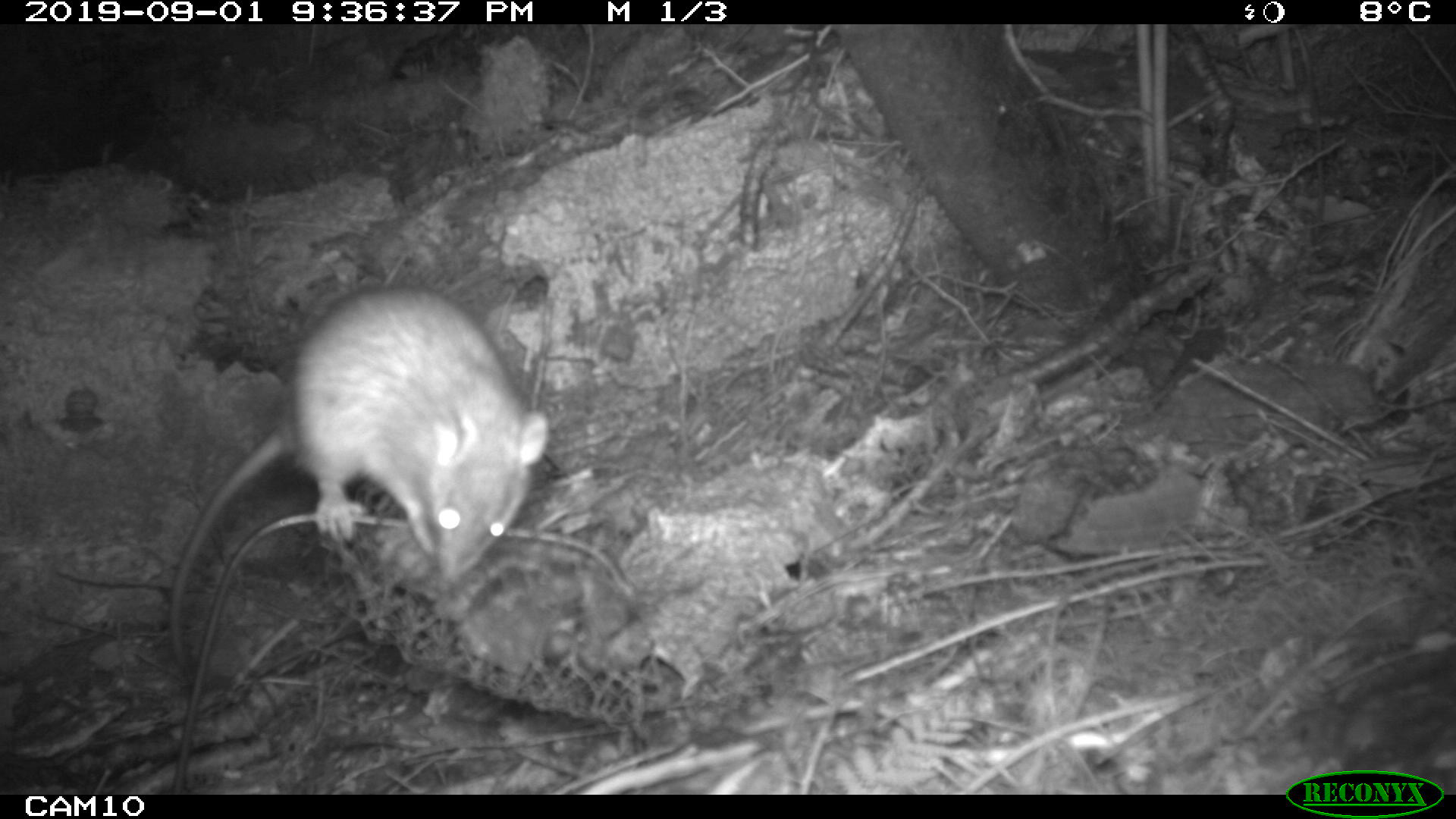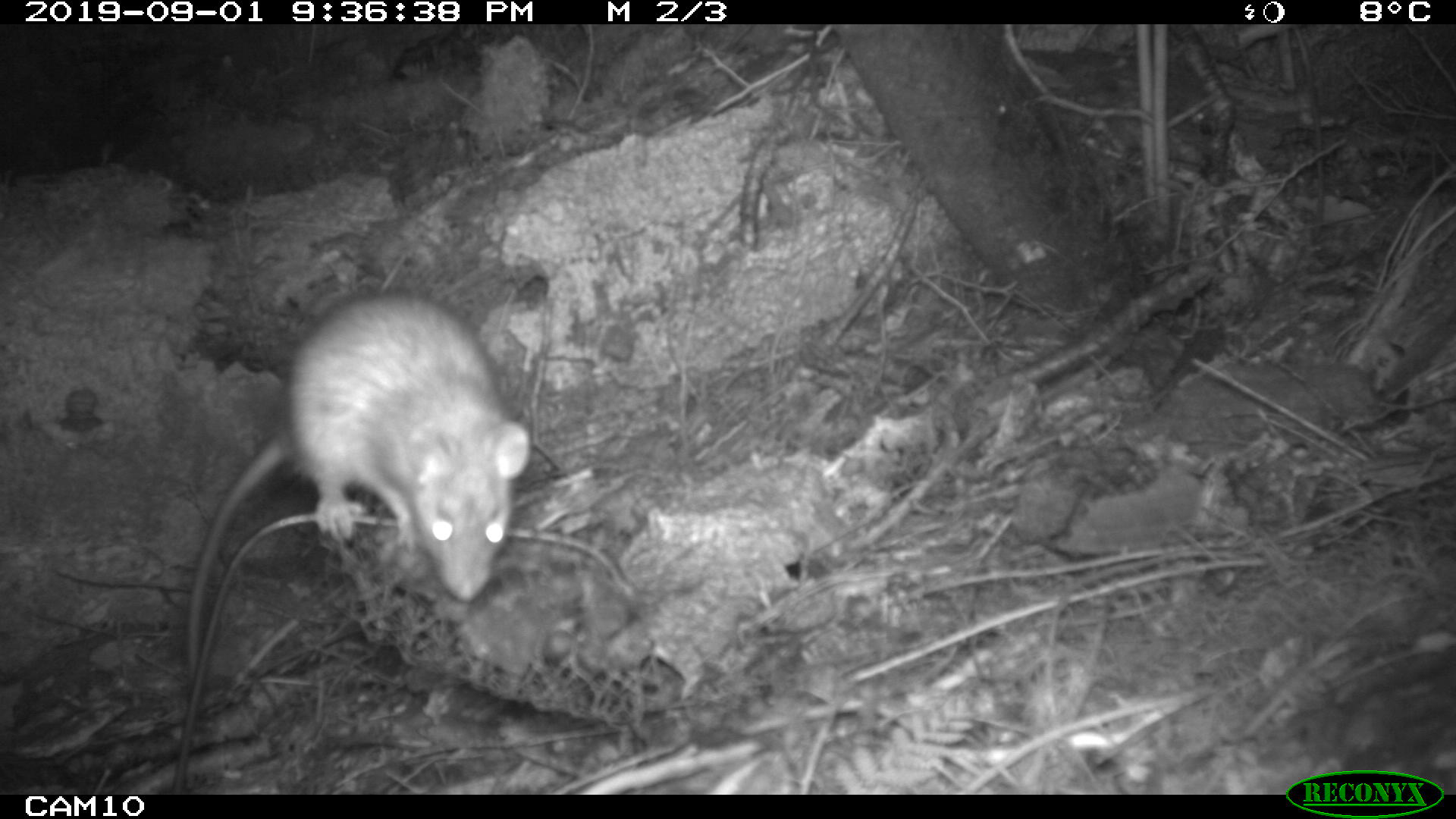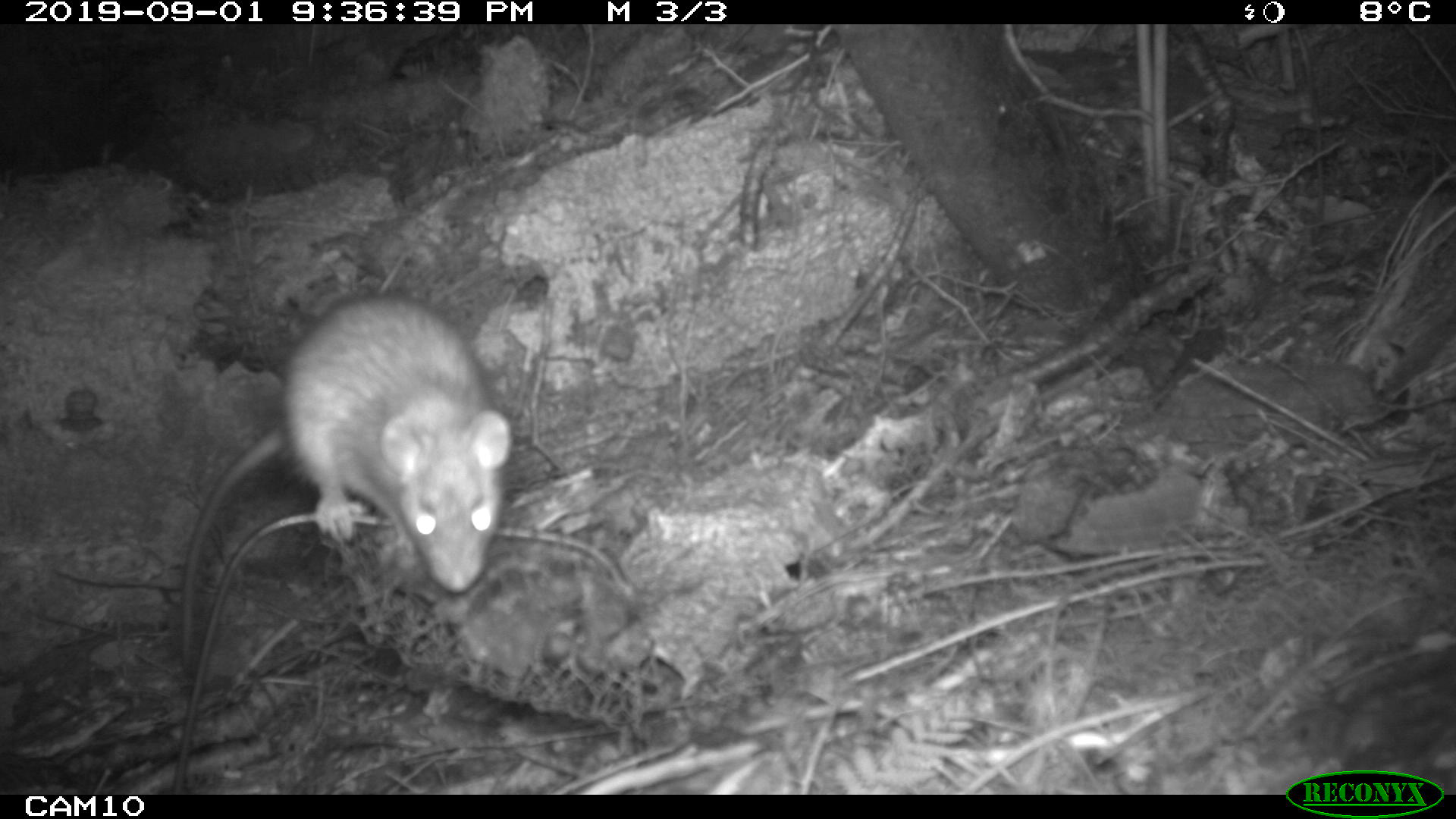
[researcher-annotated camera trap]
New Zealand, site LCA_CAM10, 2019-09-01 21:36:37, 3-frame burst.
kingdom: Animalia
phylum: Chordata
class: Mammalia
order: Rodentia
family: Muridae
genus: Rattus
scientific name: Rattus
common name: rat